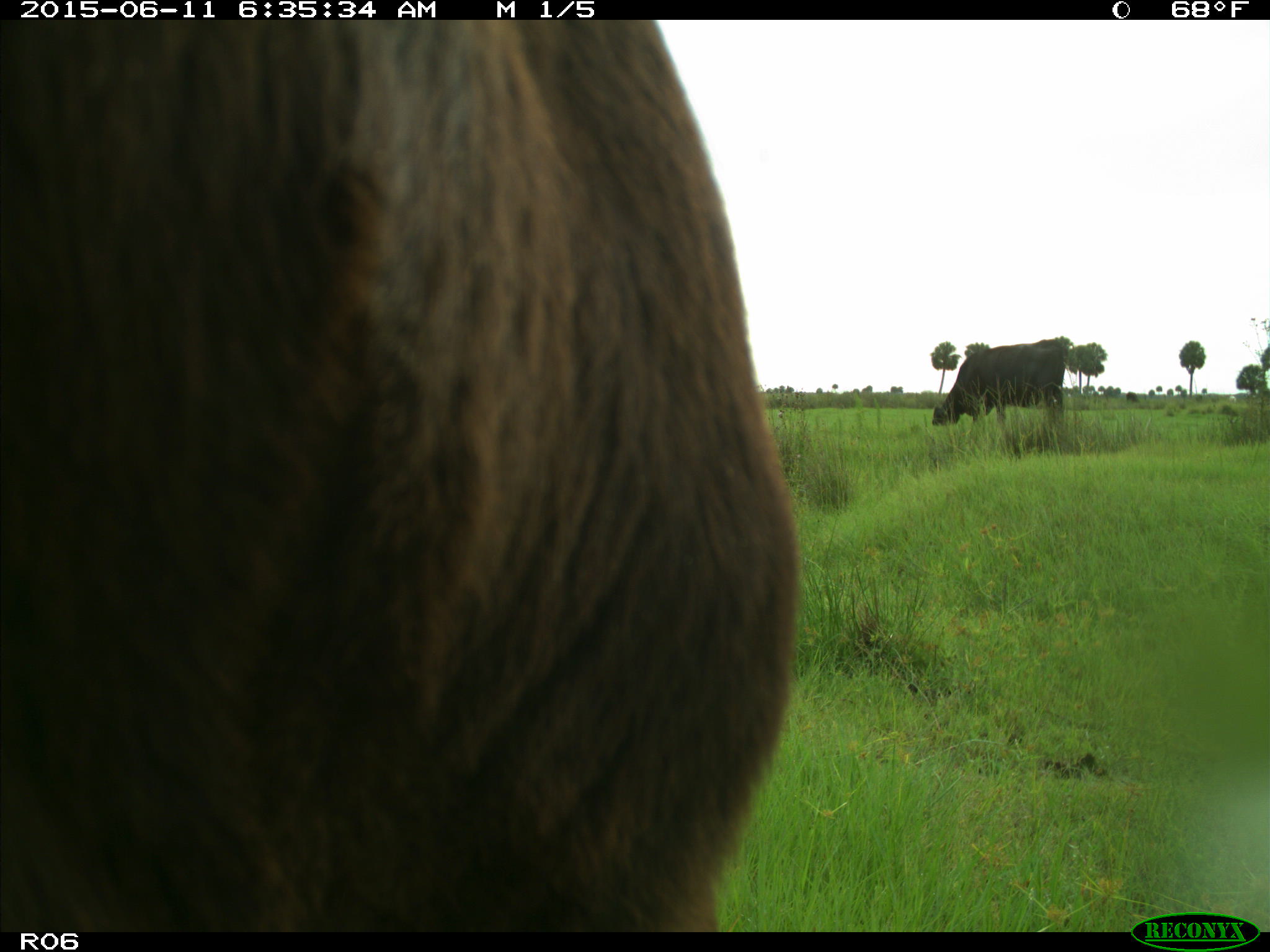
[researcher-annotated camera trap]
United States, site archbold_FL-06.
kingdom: Animalia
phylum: Chordata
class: Mammalia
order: Artiodactyla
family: Bovidae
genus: Bos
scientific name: Bos taurus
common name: domestic cow